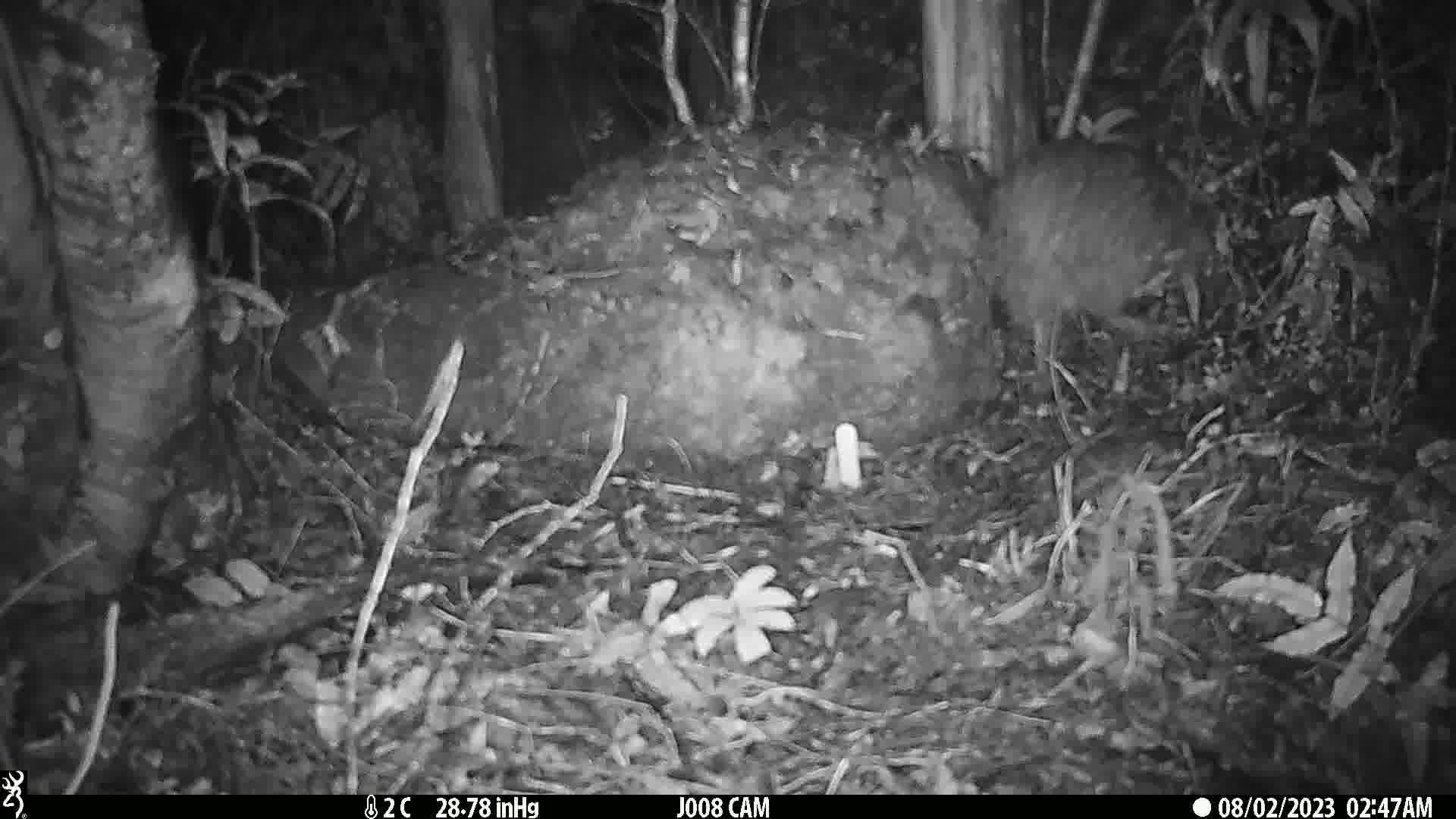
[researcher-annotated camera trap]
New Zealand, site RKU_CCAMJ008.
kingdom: Animalia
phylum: Chordata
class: Aves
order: Apterygiformes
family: Apterygidae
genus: Apteryx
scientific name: Apteryx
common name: kiwi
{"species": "kiwi (Apteryx)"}